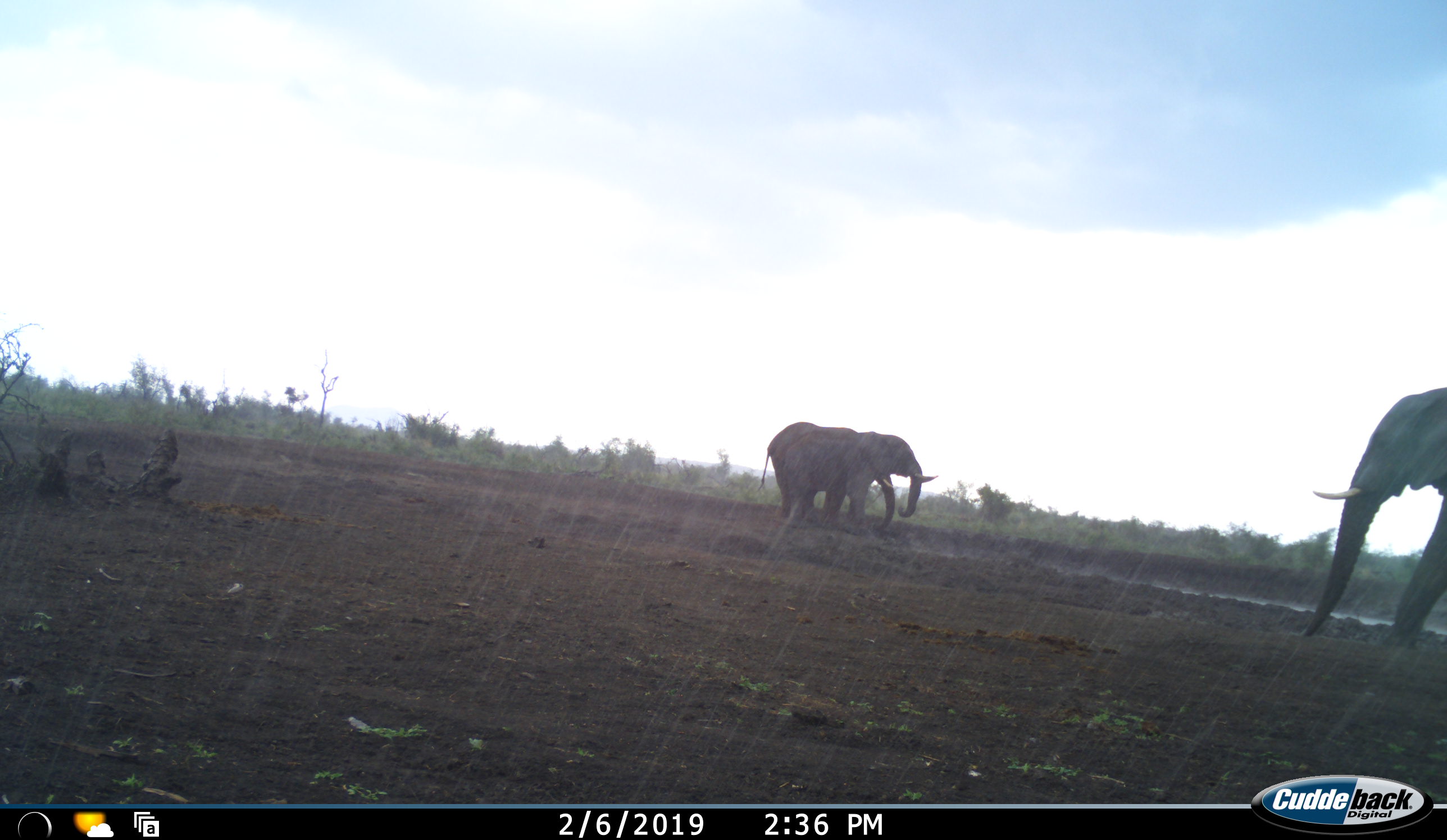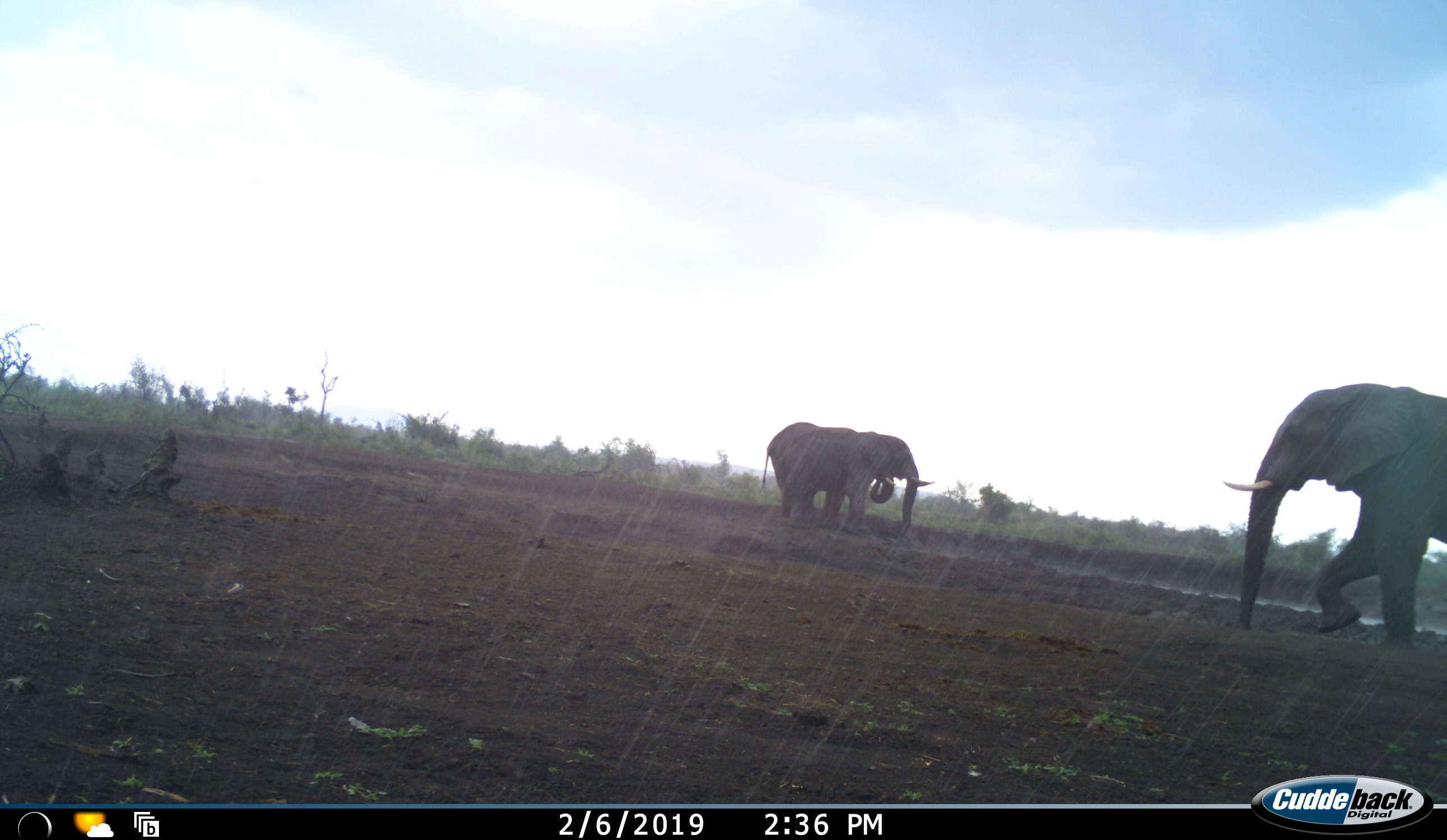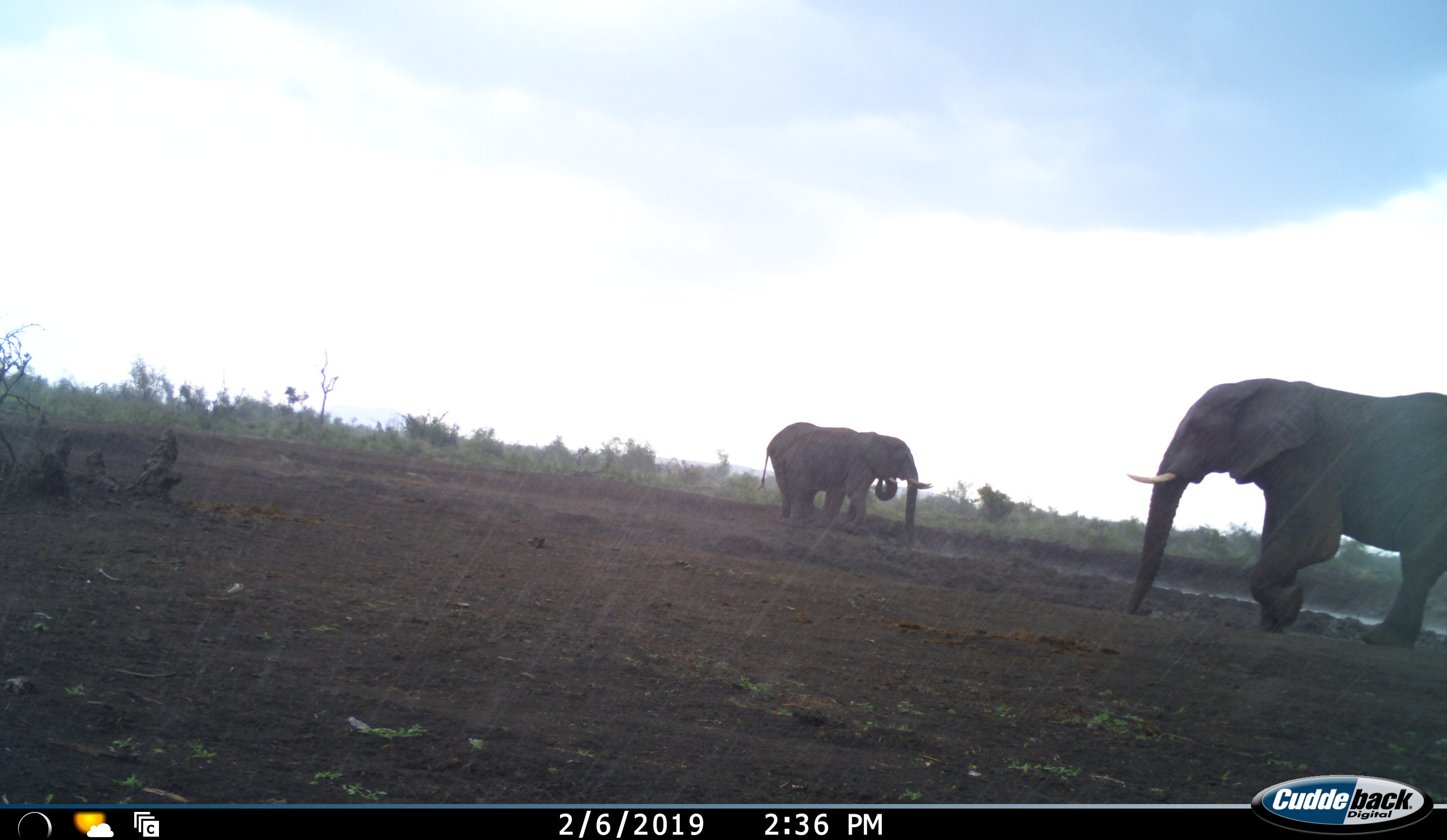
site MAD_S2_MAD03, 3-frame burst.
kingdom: Animalia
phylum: Chordata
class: Mammalia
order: Proboscidea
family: Elephantidae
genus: Loxodonta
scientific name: Loxodonta africana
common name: african bush elephant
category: elephant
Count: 3.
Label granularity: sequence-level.